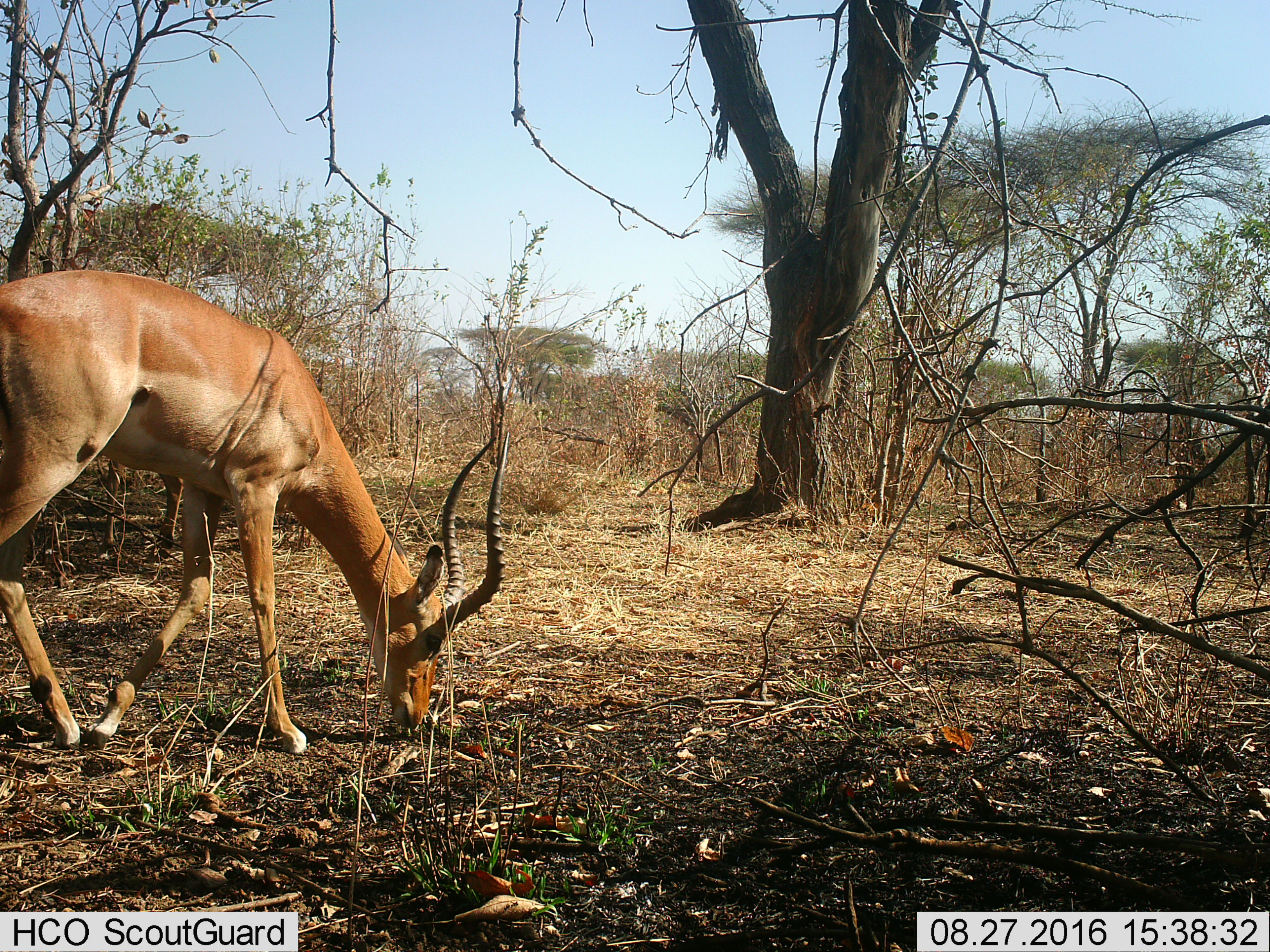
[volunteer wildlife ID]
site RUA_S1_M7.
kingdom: Animalia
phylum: Chordata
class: Mammalia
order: Artiodactyla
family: Bovidae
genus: Aepyceros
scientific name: Aepyceros melampus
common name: impala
Impala (Aepyceros melampus), count 1. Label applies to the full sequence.